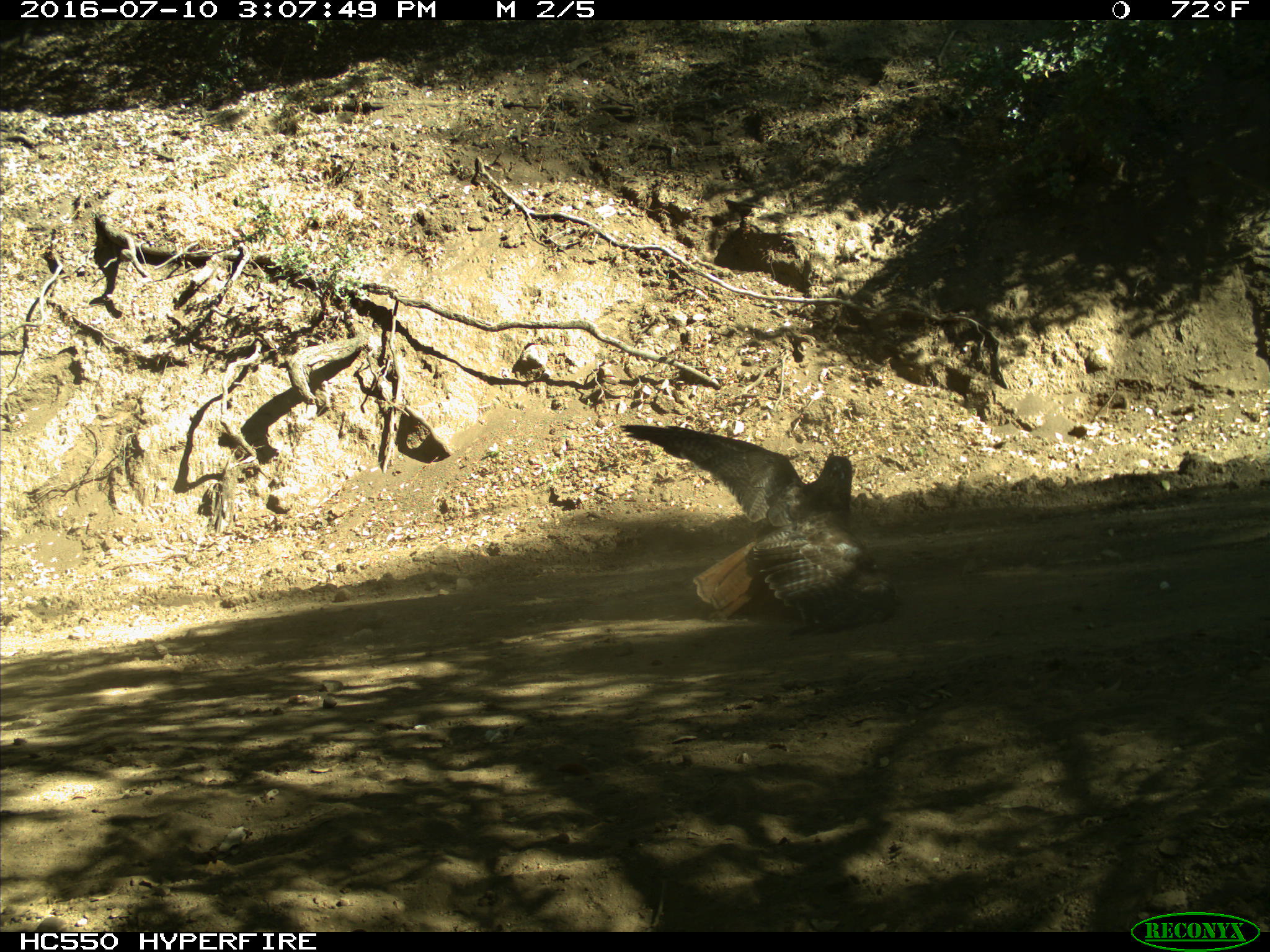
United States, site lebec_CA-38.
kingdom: Animalia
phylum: Chordata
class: Aves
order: Accipitriformes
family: Accipitridae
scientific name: Accipitridae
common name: acciptirids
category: unidentified accipitrid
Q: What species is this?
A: Unidentified accipitrid (acciptirids) (Accipitridae).